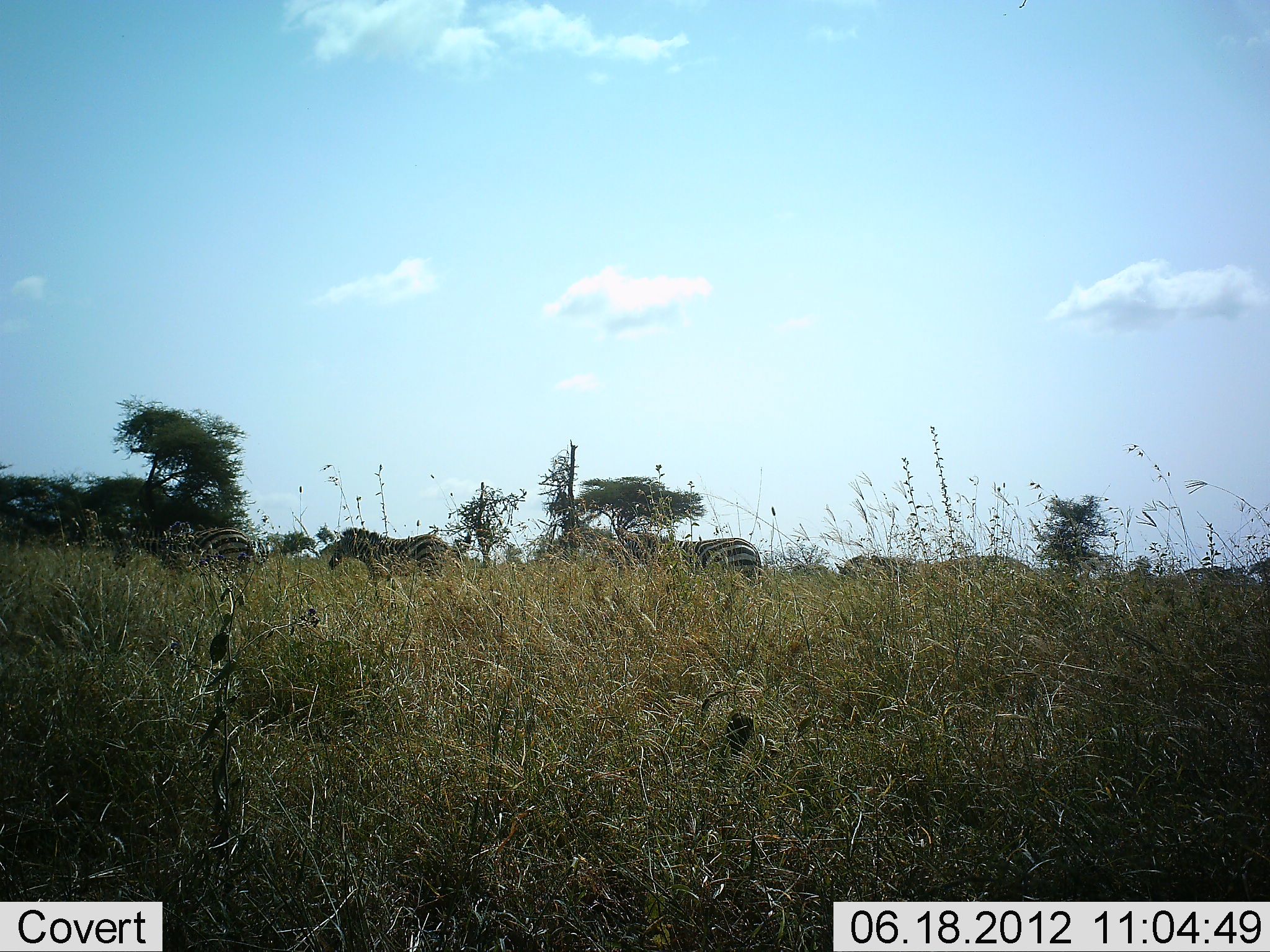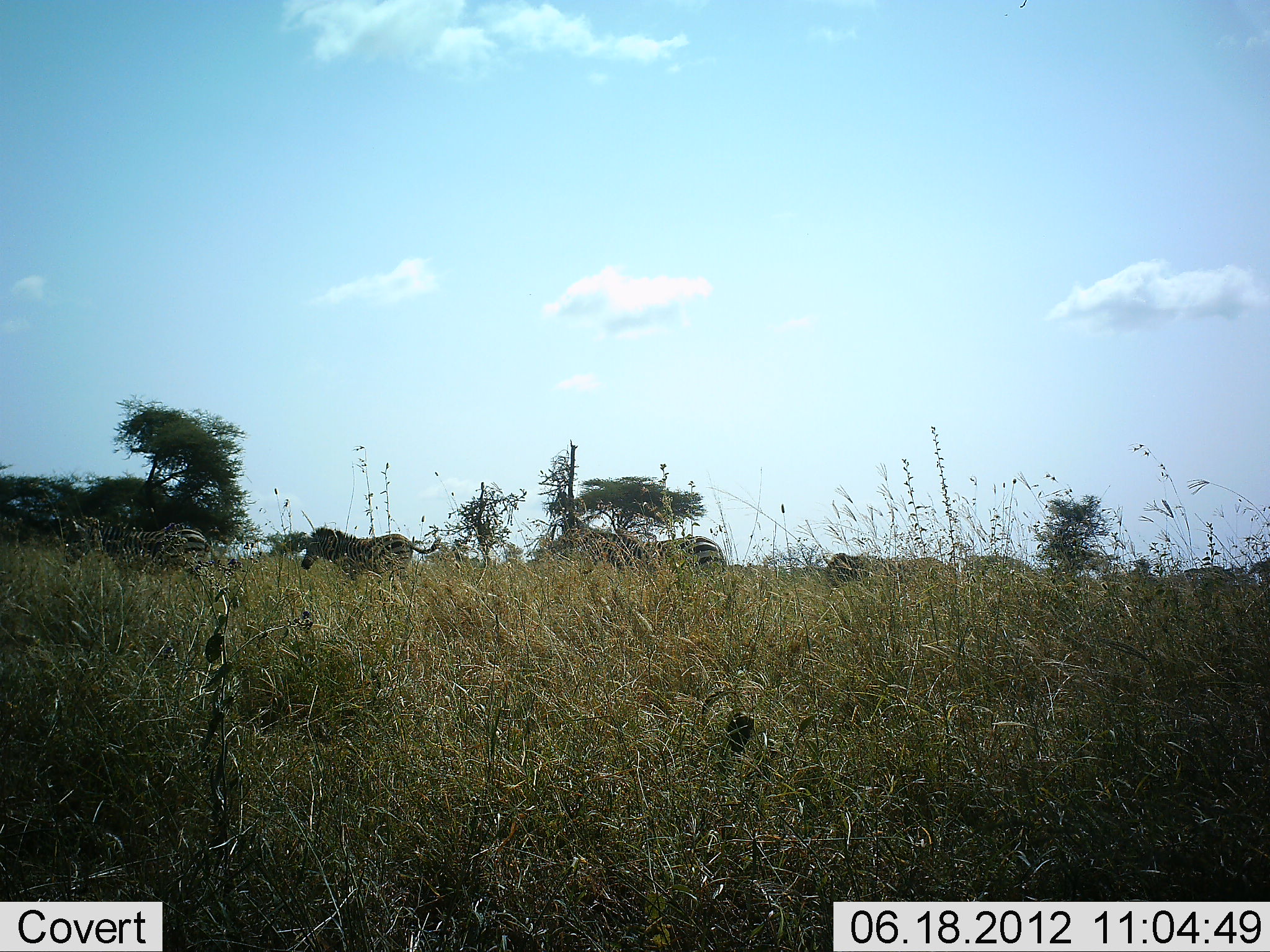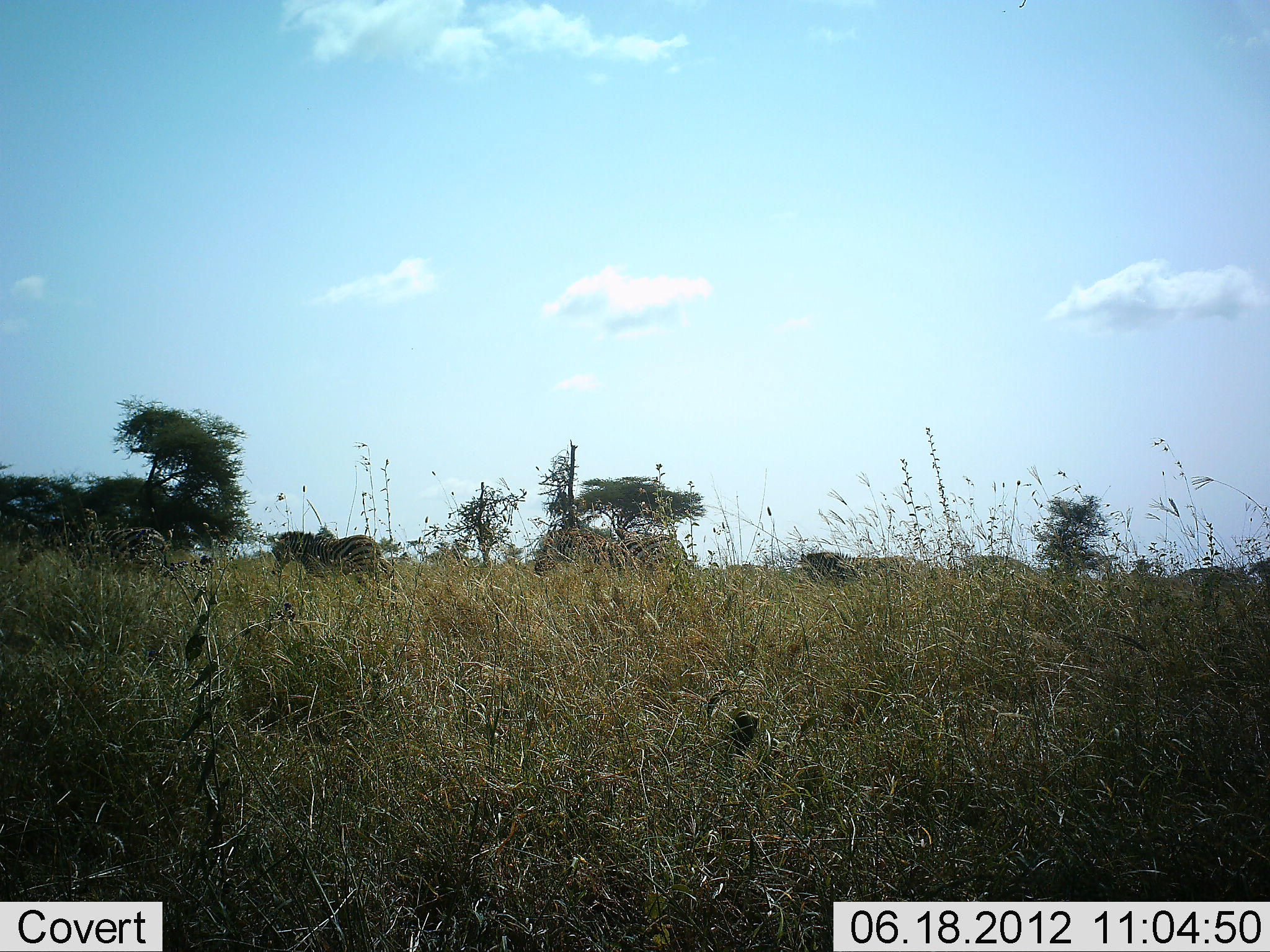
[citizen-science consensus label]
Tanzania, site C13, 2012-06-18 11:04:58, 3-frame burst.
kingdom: Animalia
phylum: Chordata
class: Mammalia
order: Perissodactyla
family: Equidae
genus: Equus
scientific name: Equus quagga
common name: plains zebra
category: zebra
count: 4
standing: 0%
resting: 0%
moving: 100%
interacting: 0%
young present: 0%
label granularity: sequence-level